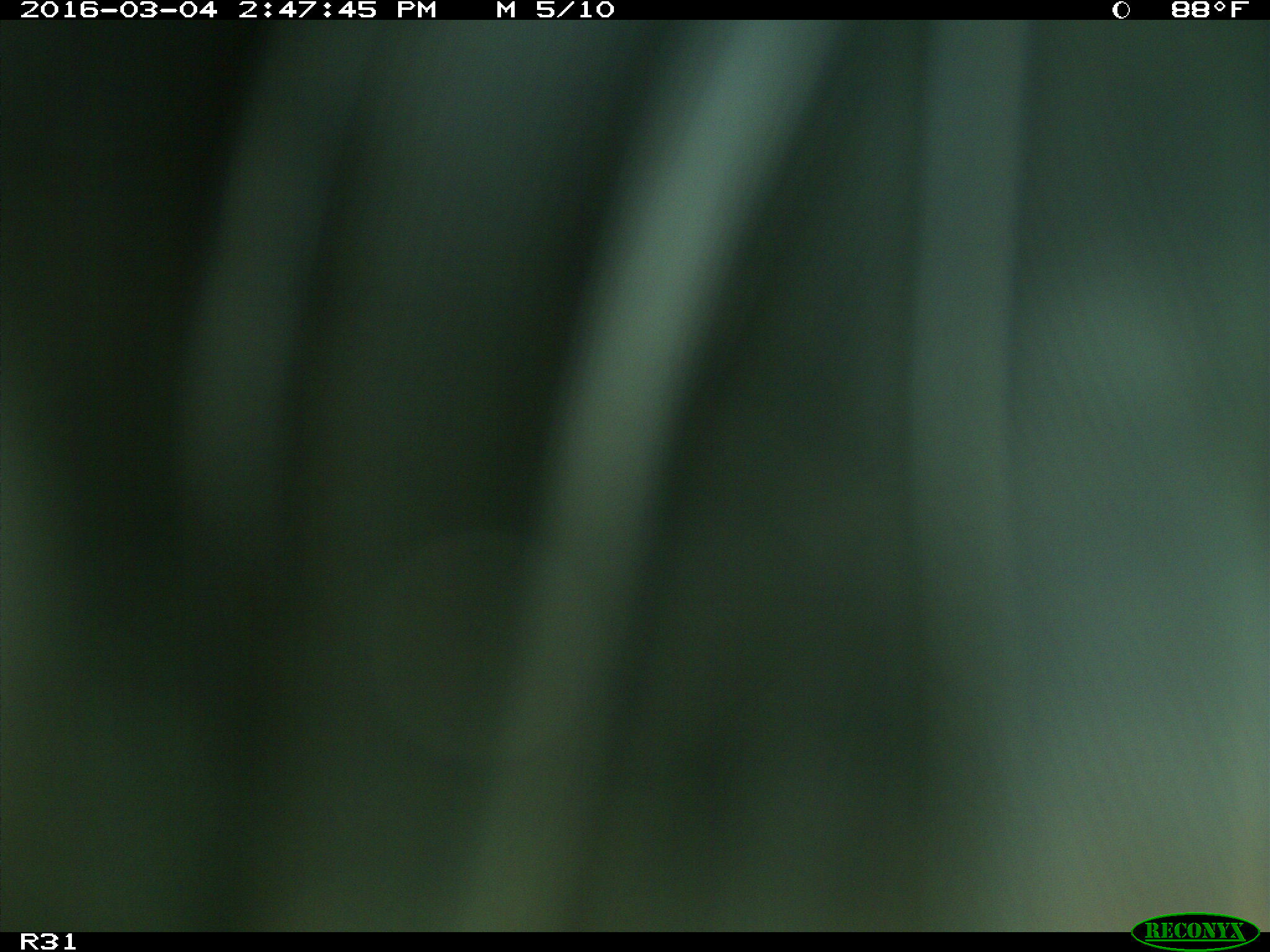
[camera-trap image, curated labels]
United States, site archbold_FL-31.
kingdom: Animalia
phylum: Chordata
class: Aves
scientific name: Aves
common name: birds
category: unidentified bird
Unidentified bird (birds) (Aves).